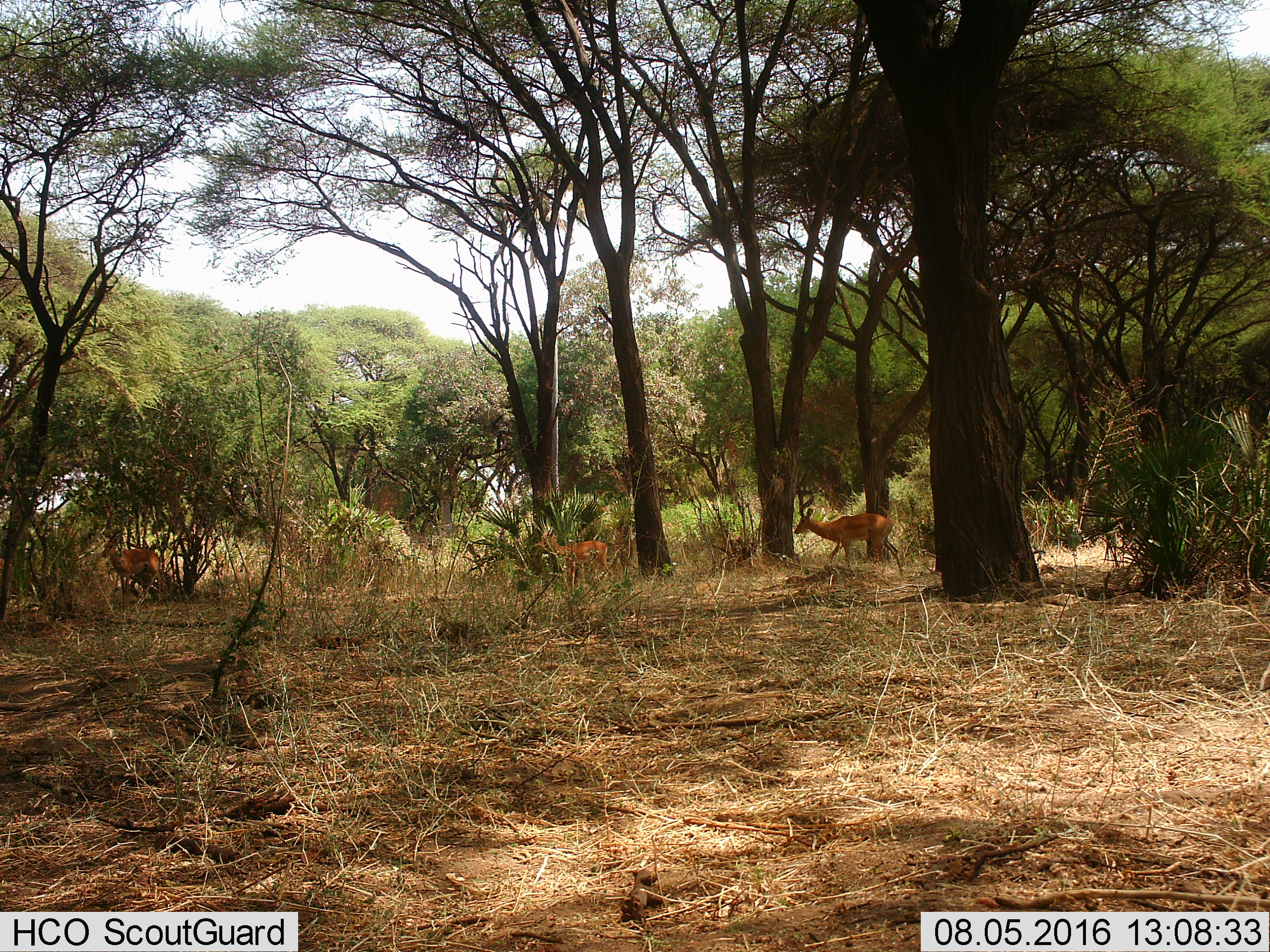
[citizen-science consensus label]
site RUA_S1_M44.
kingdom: Animalia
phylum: Chordata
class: Mammalia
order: Artiodactyla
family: Bovidae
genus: Aepyceros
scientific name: Aepyceros melampus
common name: impala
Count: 3.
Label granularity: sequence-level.